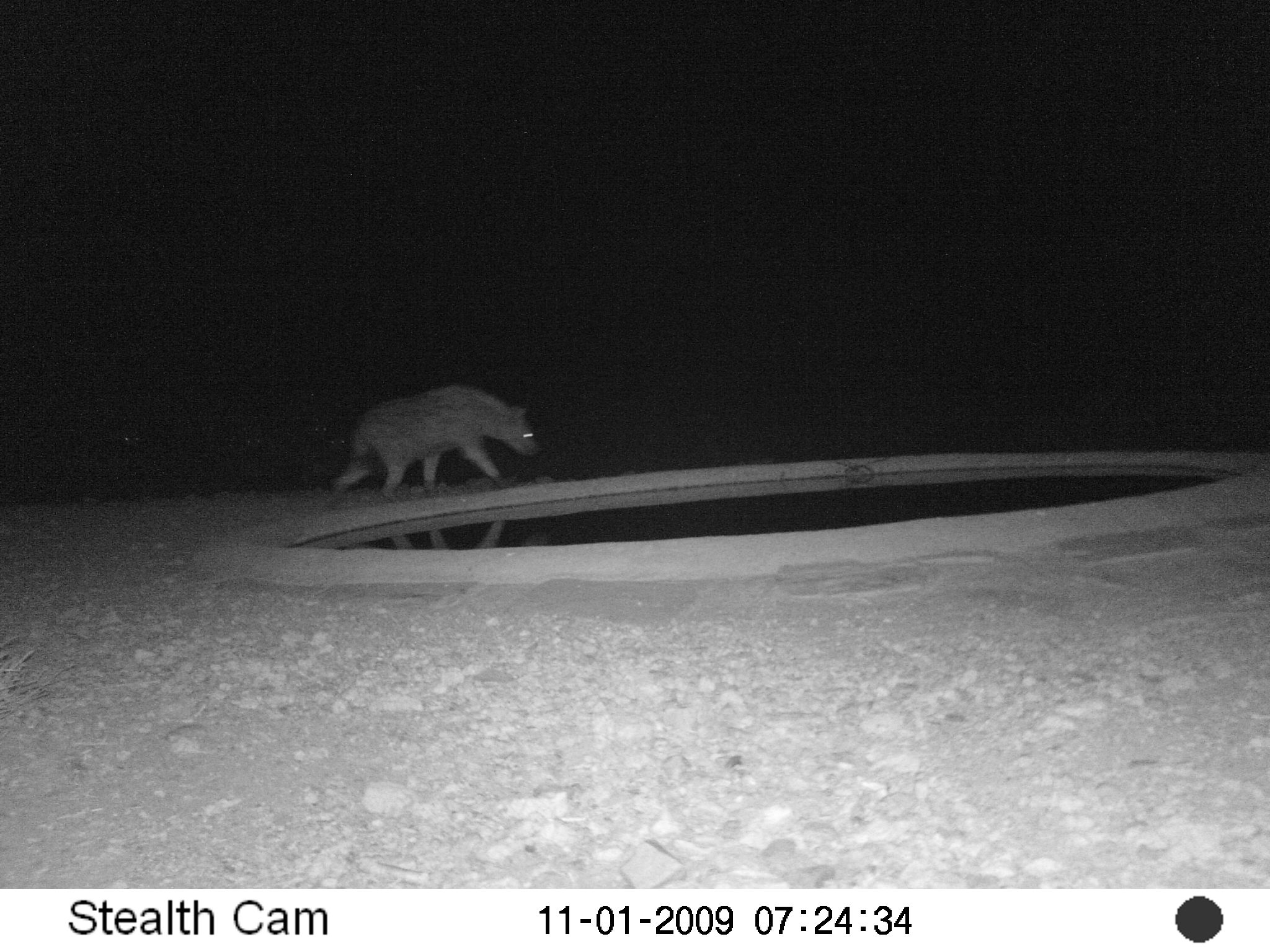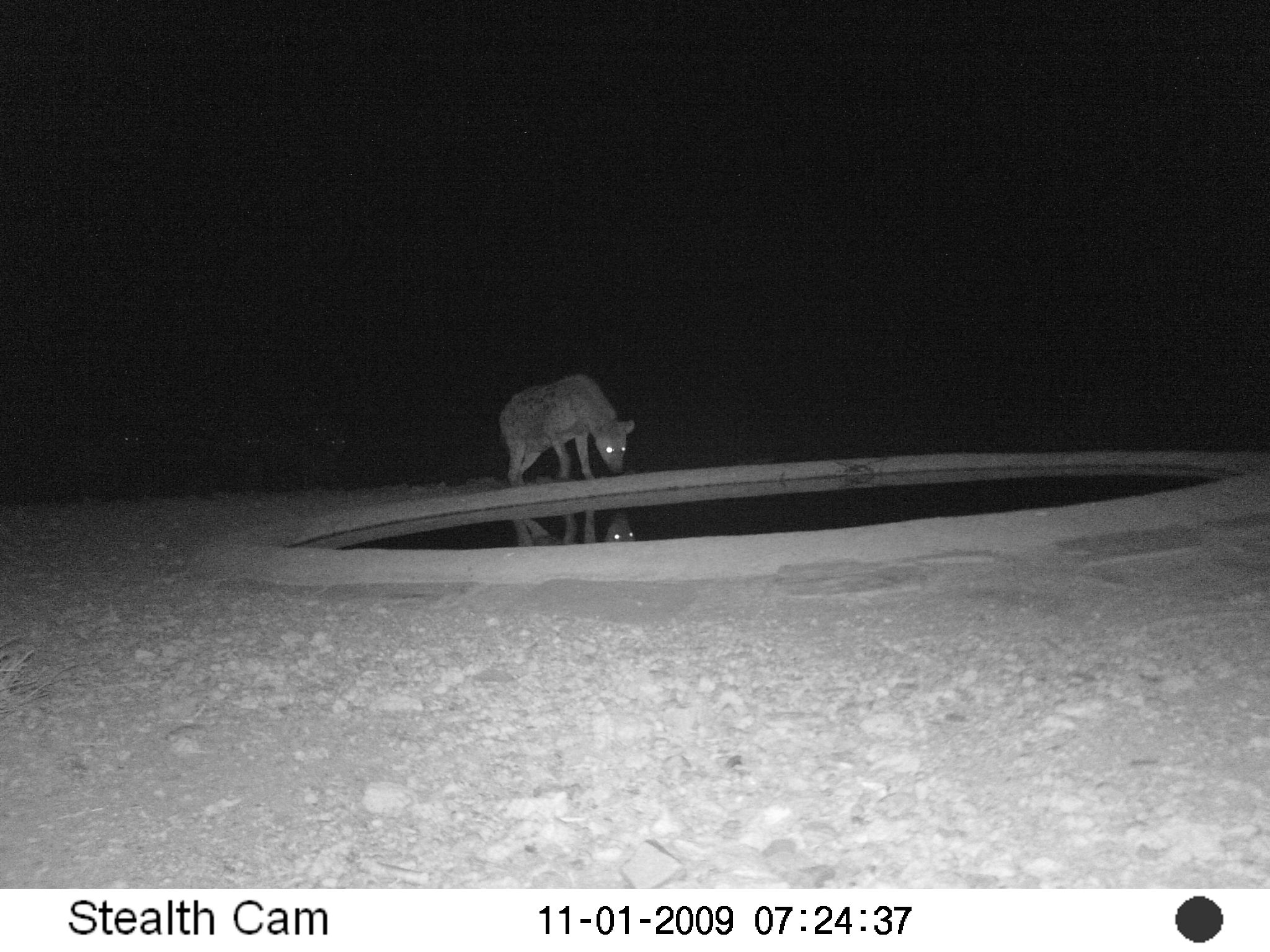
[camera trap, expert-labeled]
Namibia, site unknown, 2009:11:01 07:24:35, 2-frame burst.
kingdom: Animalia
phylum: Chordata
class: Mammalia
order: Carnivora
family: Hyaenidae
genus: Crocuta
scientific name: Crocuta crocuta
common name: spotted hyena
Crocuta crocuta (spotted hyena).